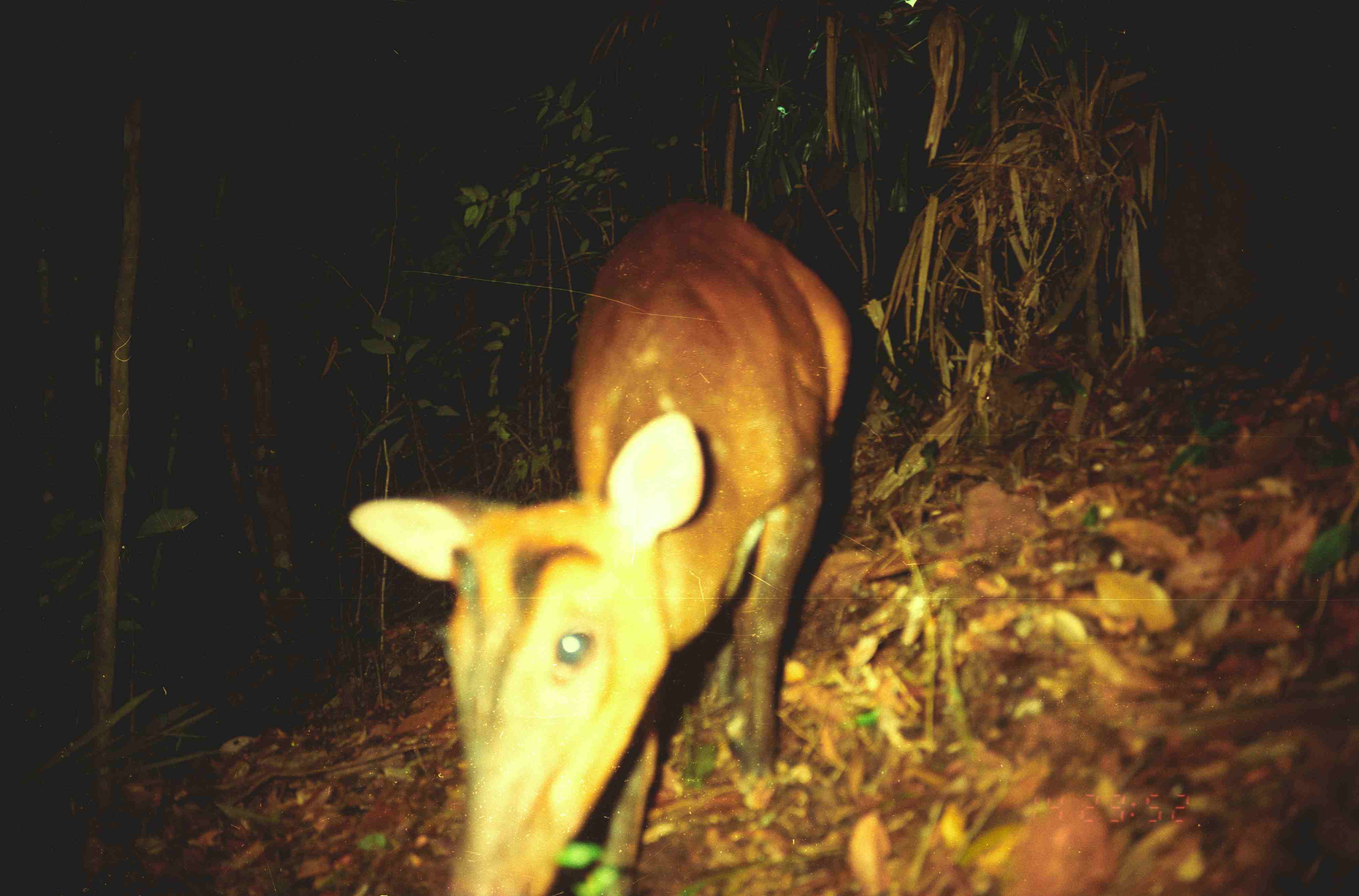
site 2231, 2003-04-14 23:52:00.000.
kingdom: Animalia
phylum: Chordata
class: Mammalia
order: Artiodactyla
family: Cervidae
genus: Muntiacus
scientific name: Muntiacus muntjak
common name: southern red muntjac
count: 1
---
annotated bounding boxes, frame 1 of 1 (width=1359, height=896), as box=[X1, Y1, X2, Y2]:
muntiacus muntjak: box=[348, 198, 852, 896]